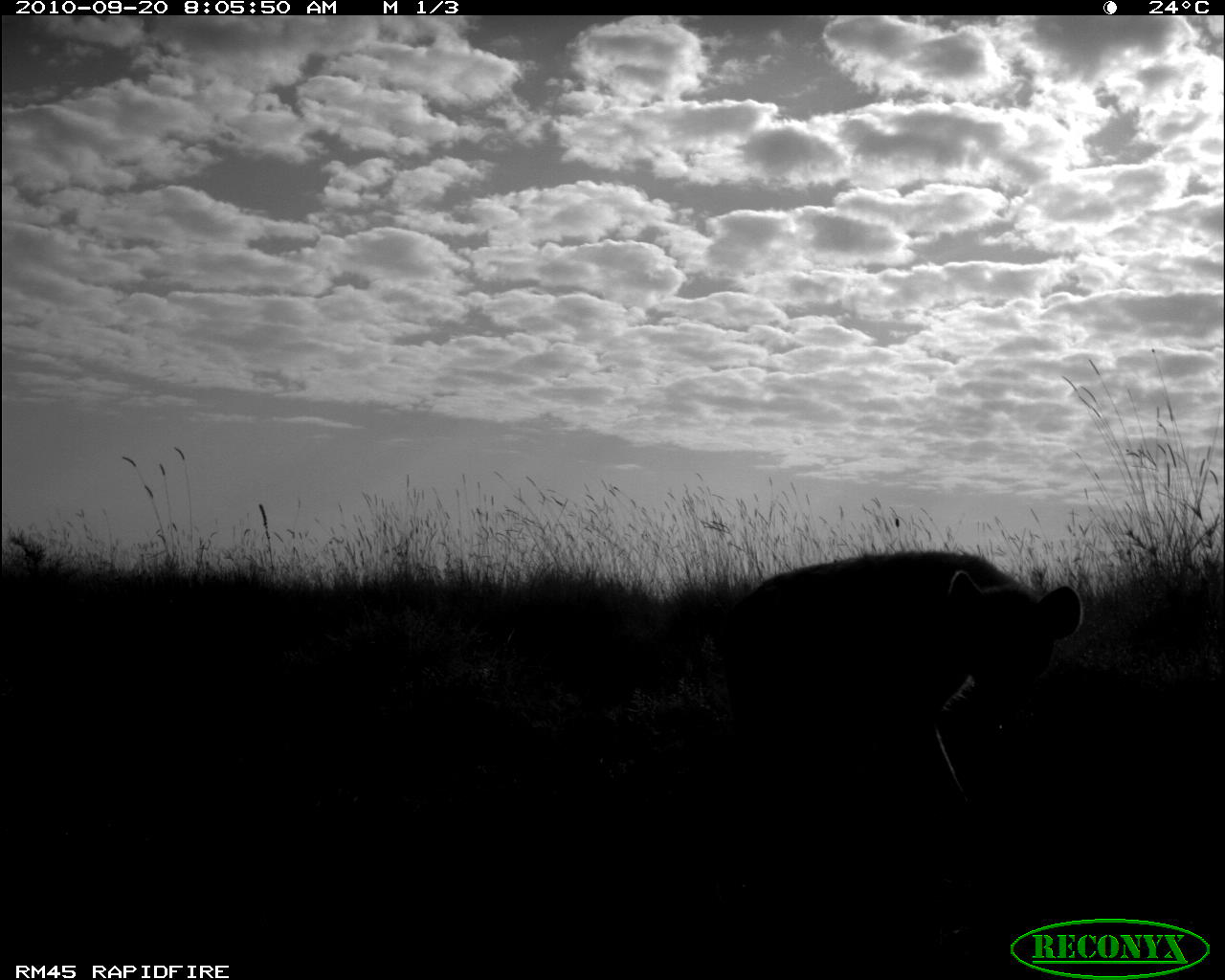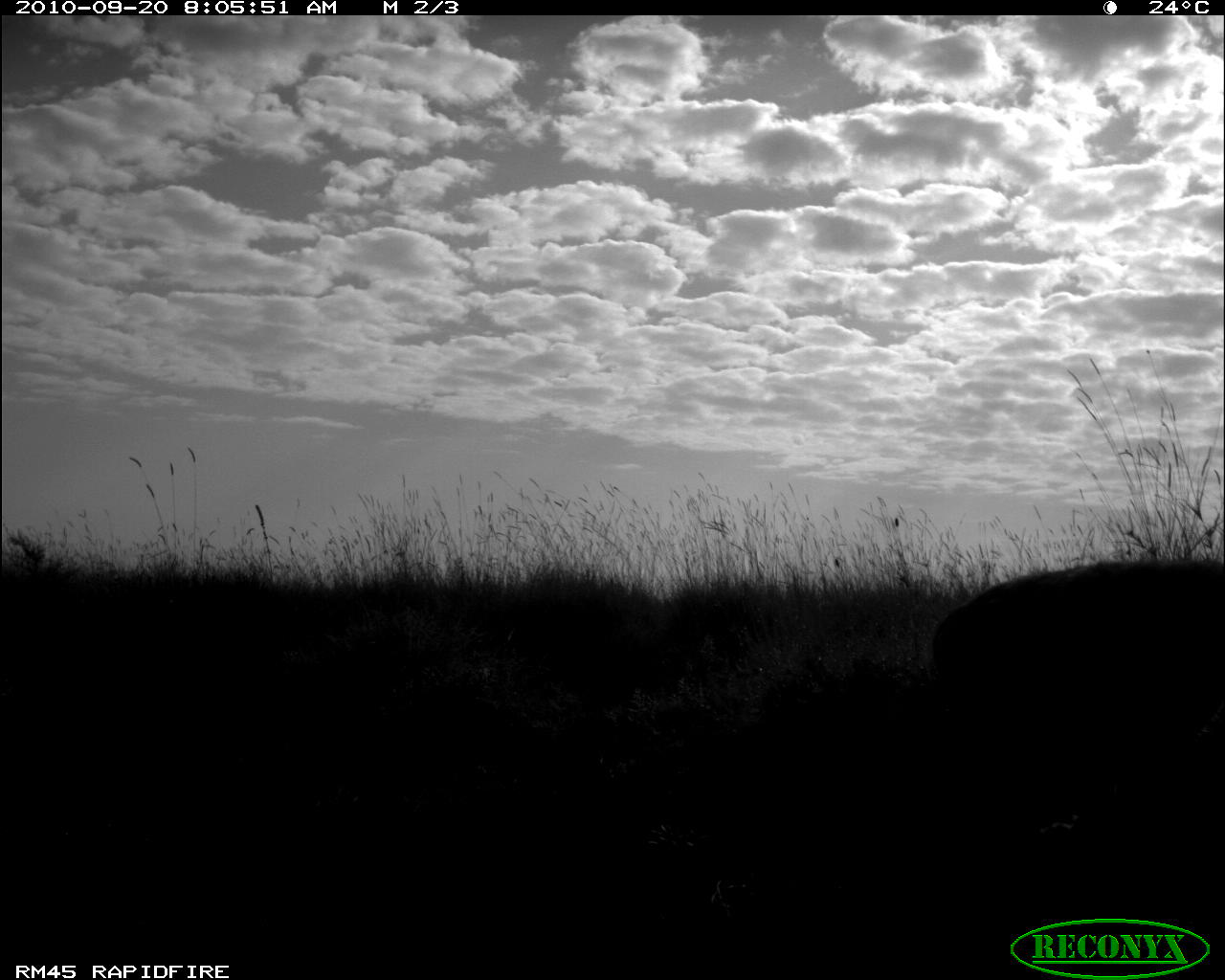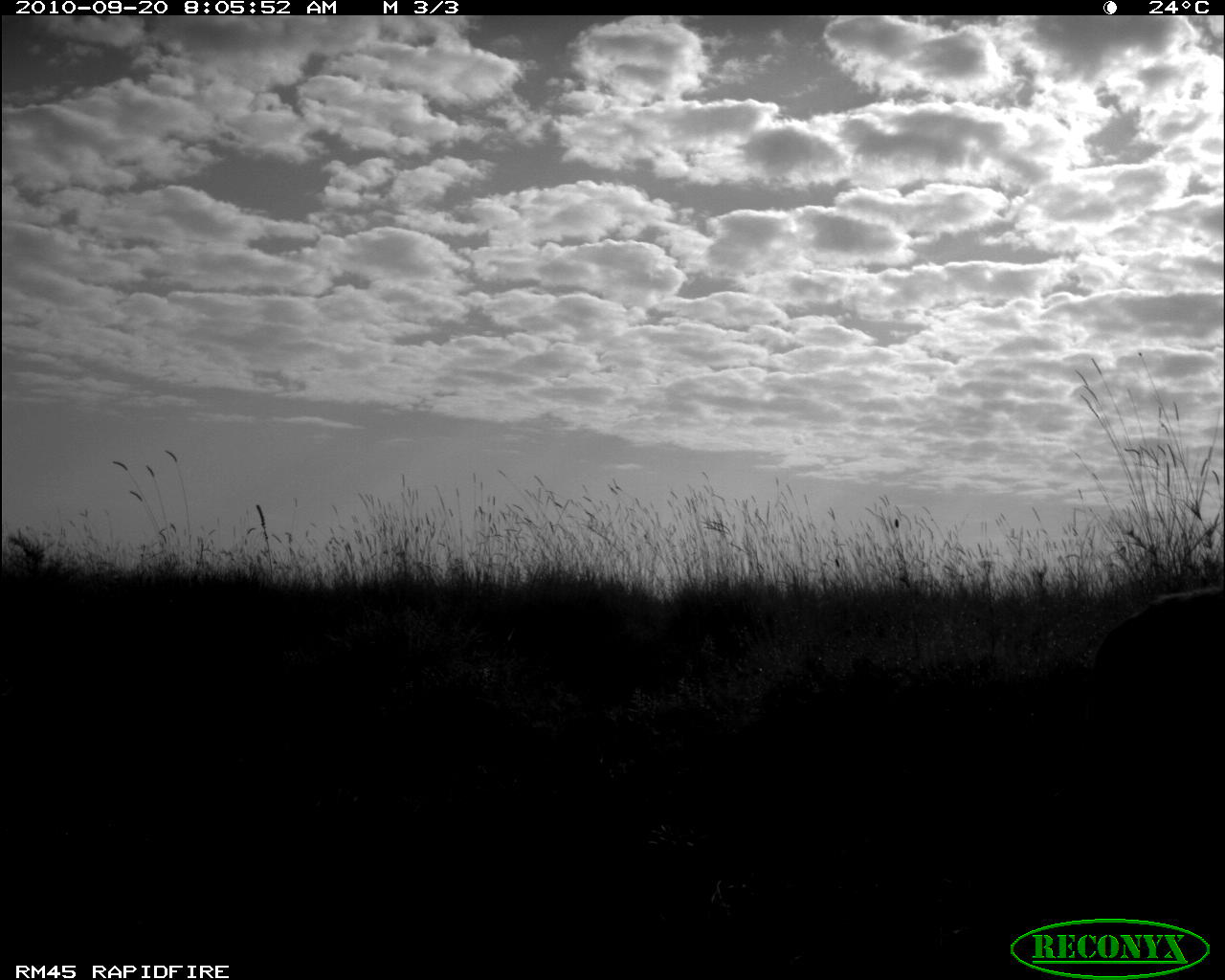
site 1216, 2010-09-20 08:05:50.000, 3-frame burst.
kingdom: Animalia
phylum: Chordata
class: Mammalia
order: Carnivora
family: Hyaenidae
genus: Crocuta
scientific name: Crocuta crocuta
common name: spotted hyena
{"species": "Crocuta crocuta (spotted hyena)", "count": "1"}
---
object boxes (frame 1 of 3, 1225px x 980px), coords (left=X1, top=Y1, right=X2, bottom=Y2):
crocuta crocuta: (left=700, top=544, right=1082, bottom=843)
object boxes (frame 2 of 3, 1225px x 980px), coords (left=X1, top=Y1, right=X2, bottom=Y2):
crocuta crocuta: (left=931, top=559, right=1225, bottom=819)